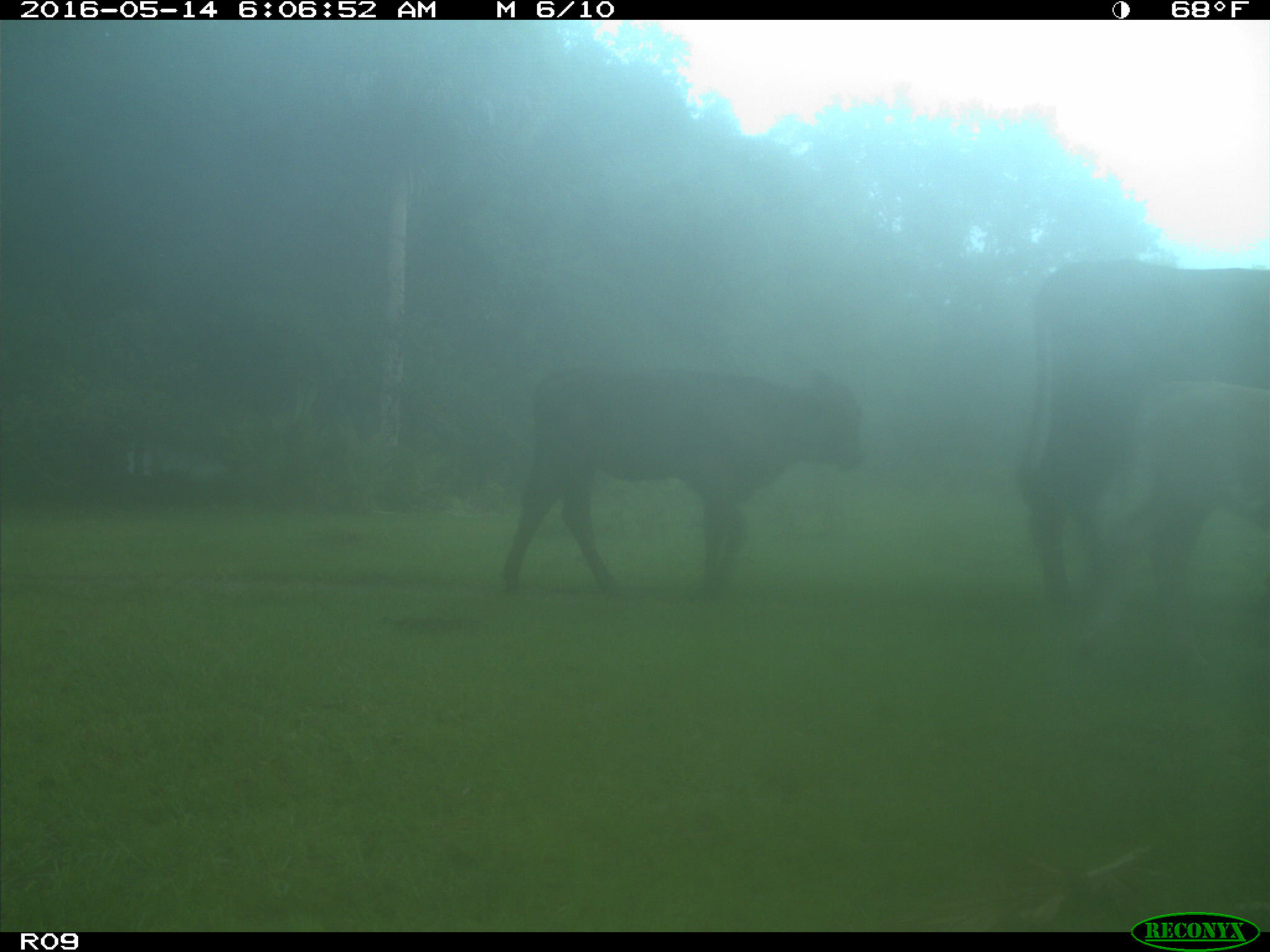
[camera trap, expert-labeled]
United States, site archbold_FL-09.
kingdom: Animalia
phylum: Chordata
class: Mammalia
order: Artiodactyla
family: Bovidae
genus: Bos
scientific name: Bos taurus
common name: domestic cow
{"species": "Bos taurus (domestic cow)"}